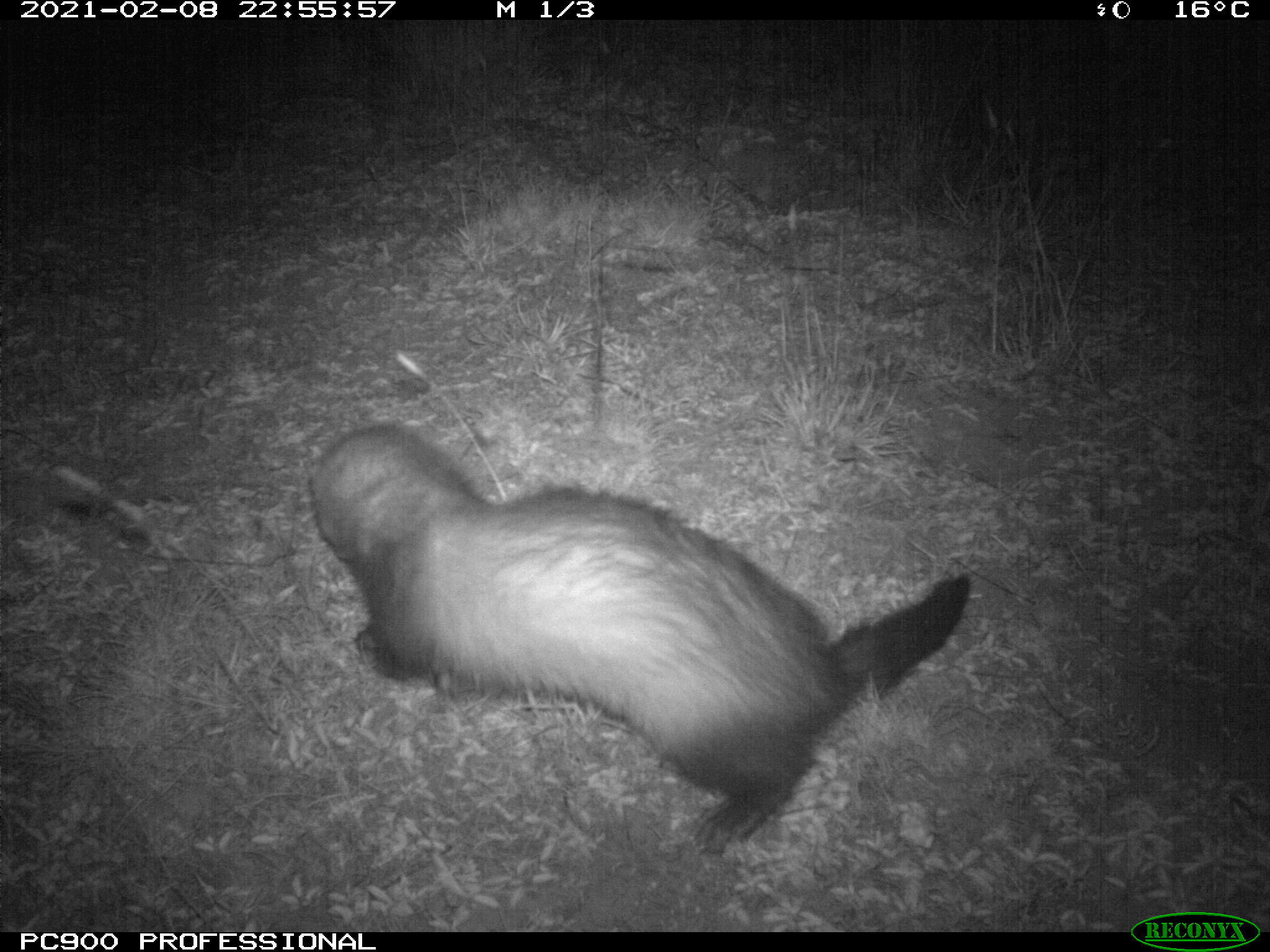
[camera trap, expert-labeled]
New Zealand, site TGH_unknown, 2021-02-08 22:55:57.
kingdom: Animalia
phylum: Chordata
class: Mammalia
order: Carnivora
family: Mustelidae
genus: Mustela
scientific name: Mustela furo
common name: ferret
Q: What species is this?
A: Ferret (Mustela furo).